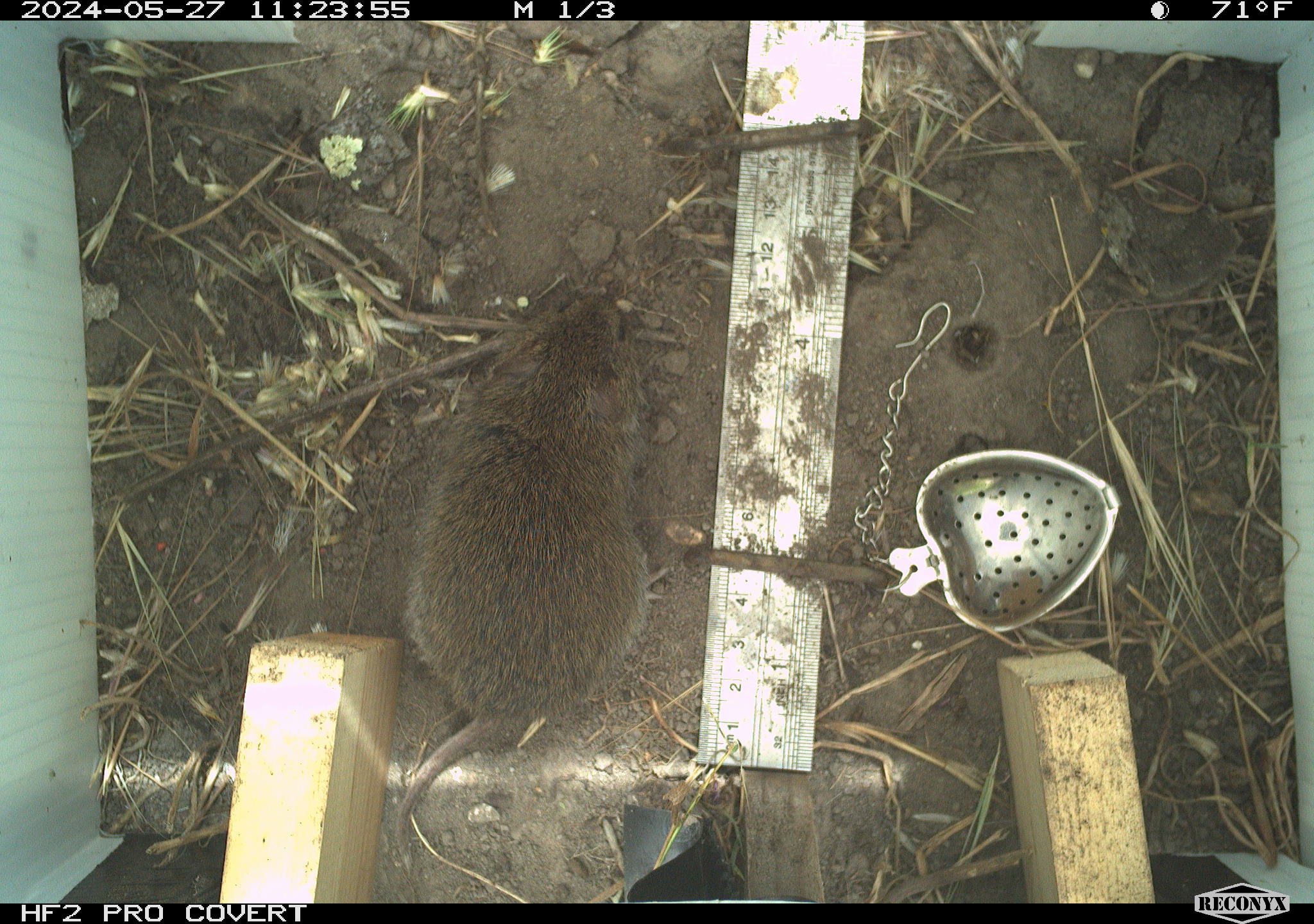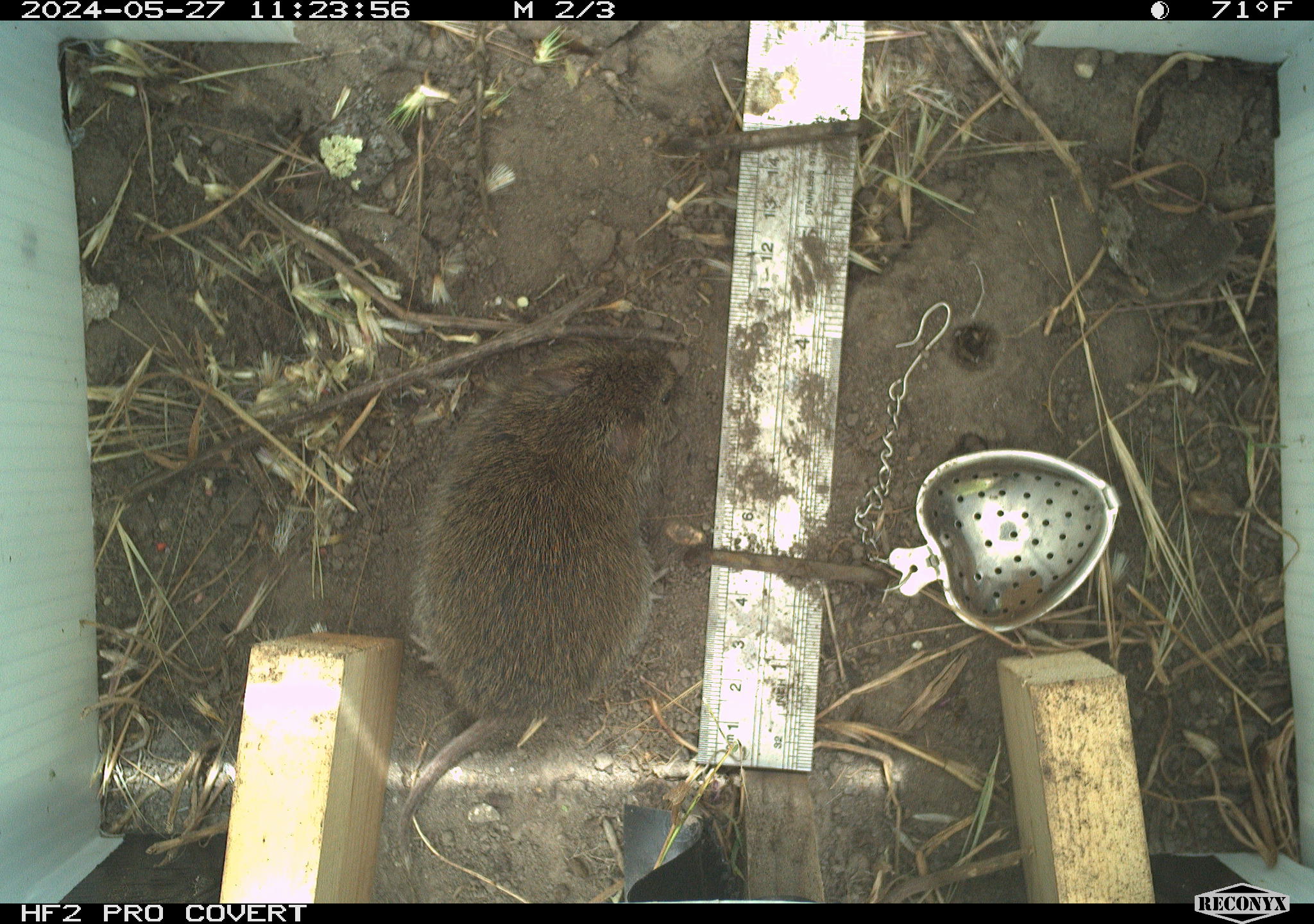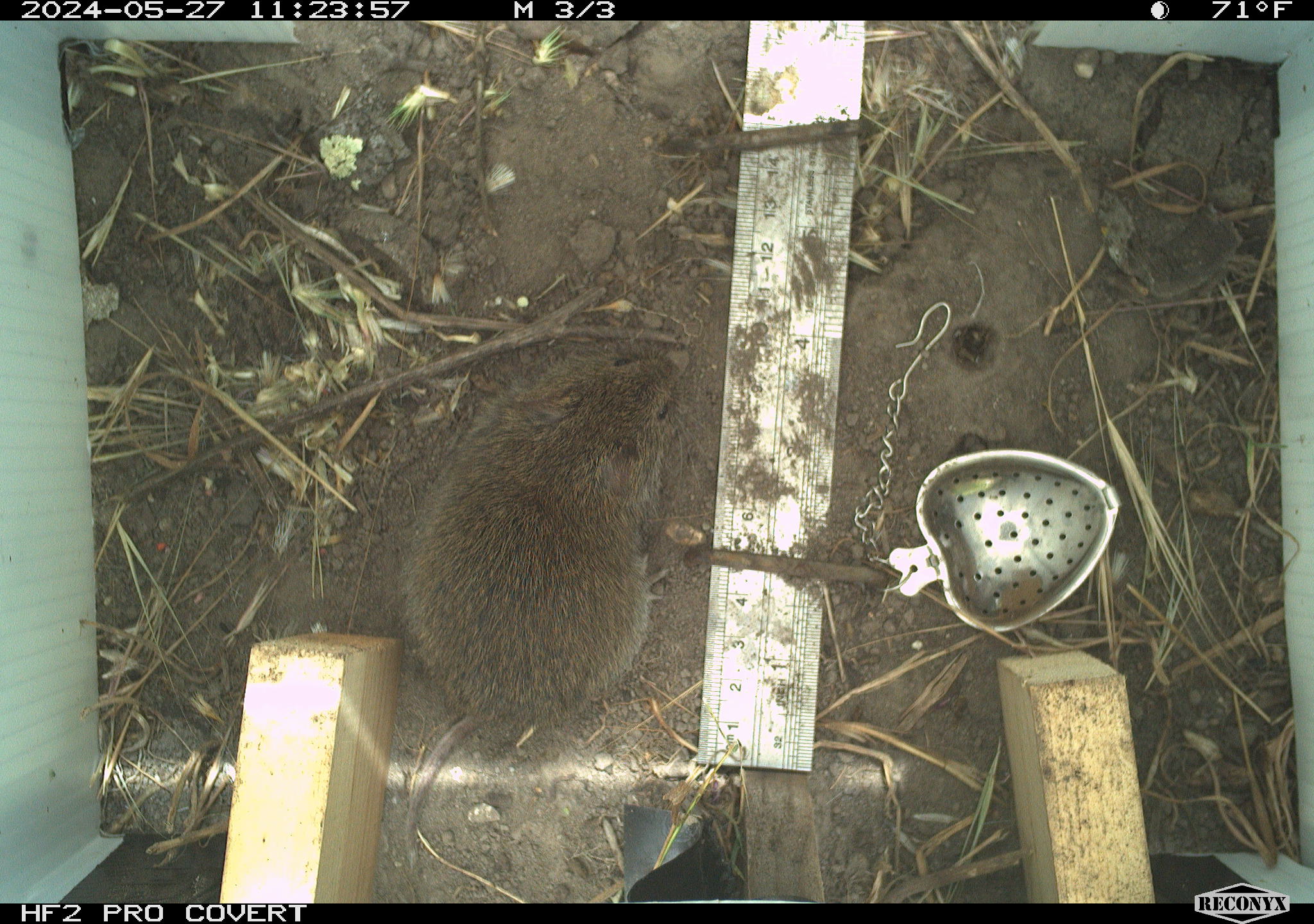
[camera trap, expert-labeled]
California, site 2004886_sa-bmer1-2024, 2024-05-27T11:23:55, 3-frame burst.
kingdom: Animalia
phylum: Chordata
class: Mammalia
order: Rodentia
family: Cricetidae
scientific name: Arvicolinae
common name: voles, lemmings, and muskrats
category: arvicolinae subfamily